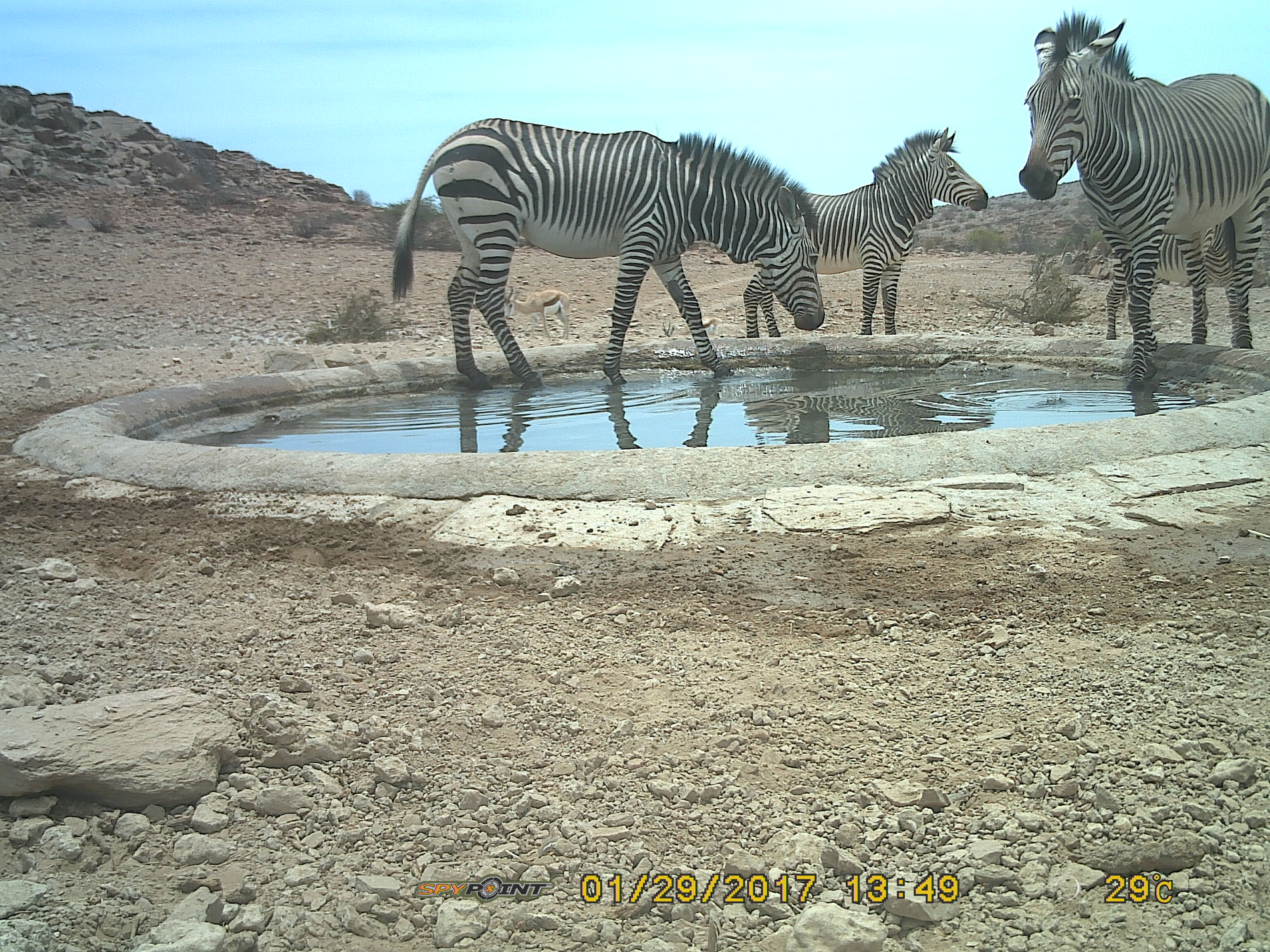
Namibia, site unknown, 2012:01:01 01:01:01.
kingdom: Animalia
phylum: Chordata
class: Mammalia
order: Perissodactyla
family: Equidae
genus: Equus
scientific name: Equus zebra hartmannae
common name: hartmann's mountain zebra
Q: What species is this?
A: Equus zebra hartmannae (hartmann's mountain zebra).